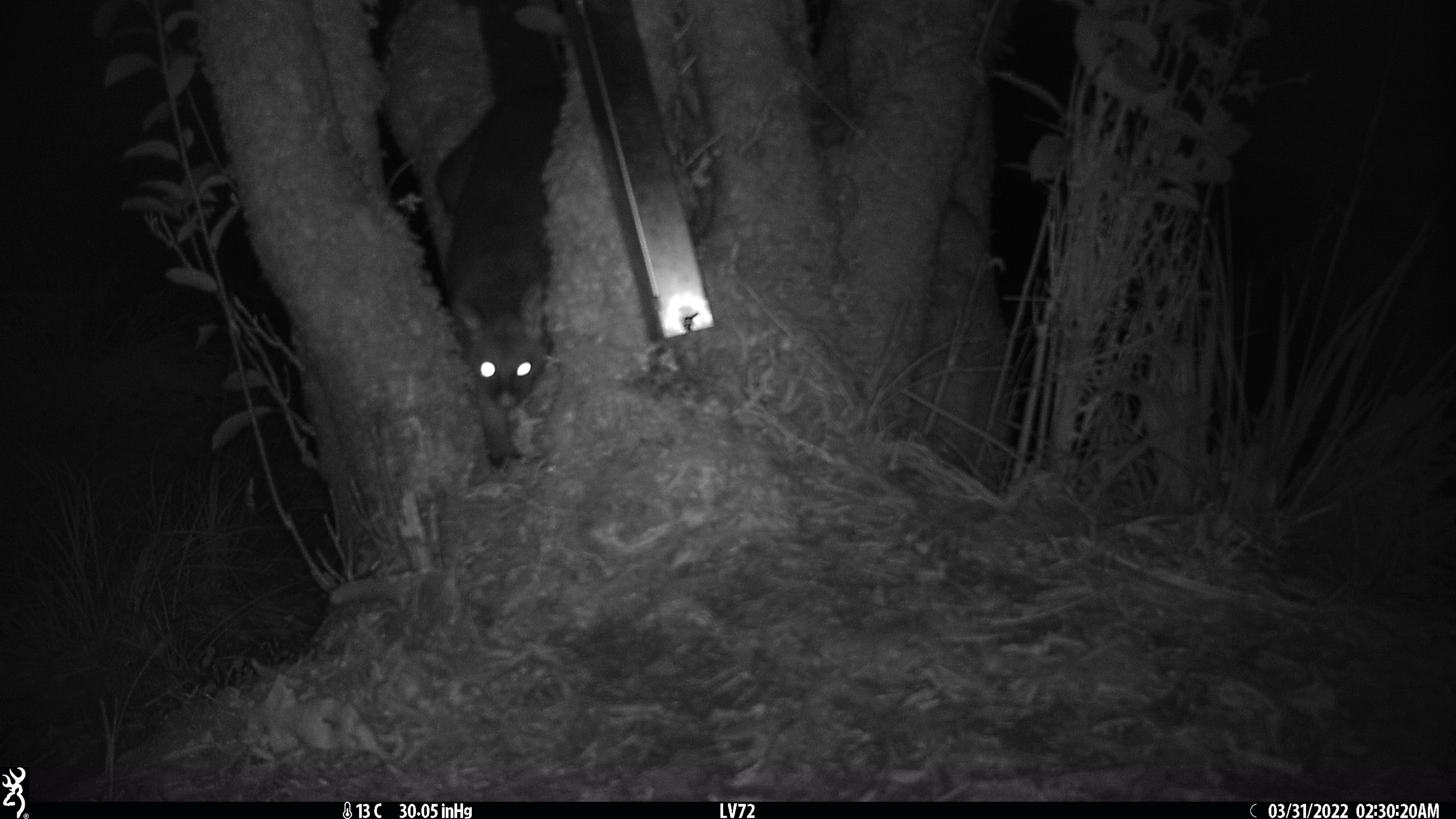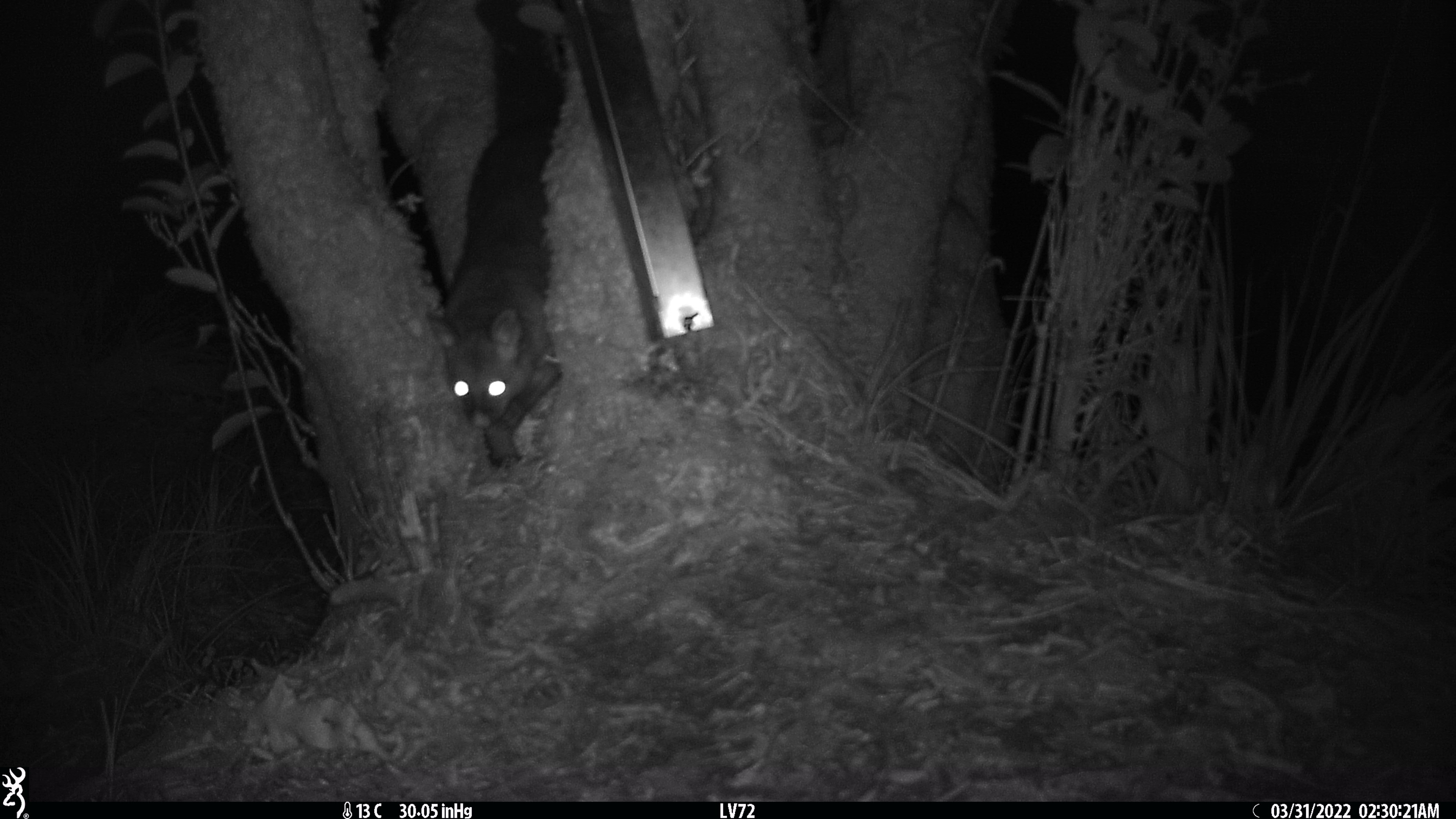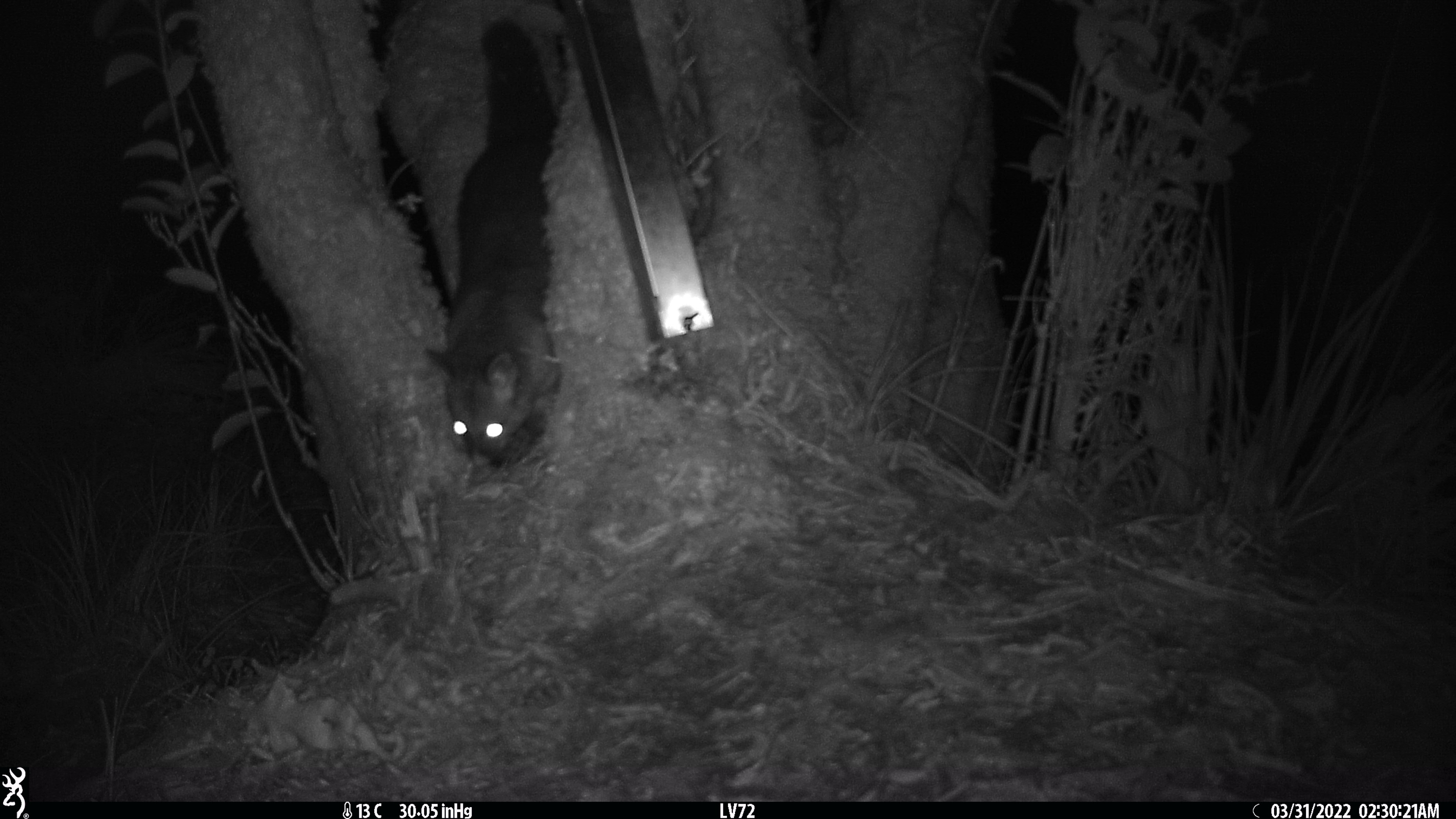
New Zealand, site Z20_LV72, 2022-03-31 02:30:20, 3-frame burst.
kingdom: Animalia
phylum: Chordata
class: Mammalia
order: Diprotodontia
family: Phalangeridae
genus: Trichosurus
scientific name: Trichosurus vulpecula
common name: common brushtail possum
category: possum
Possum (common brushtail possum) (Trichosurus vulpecula).